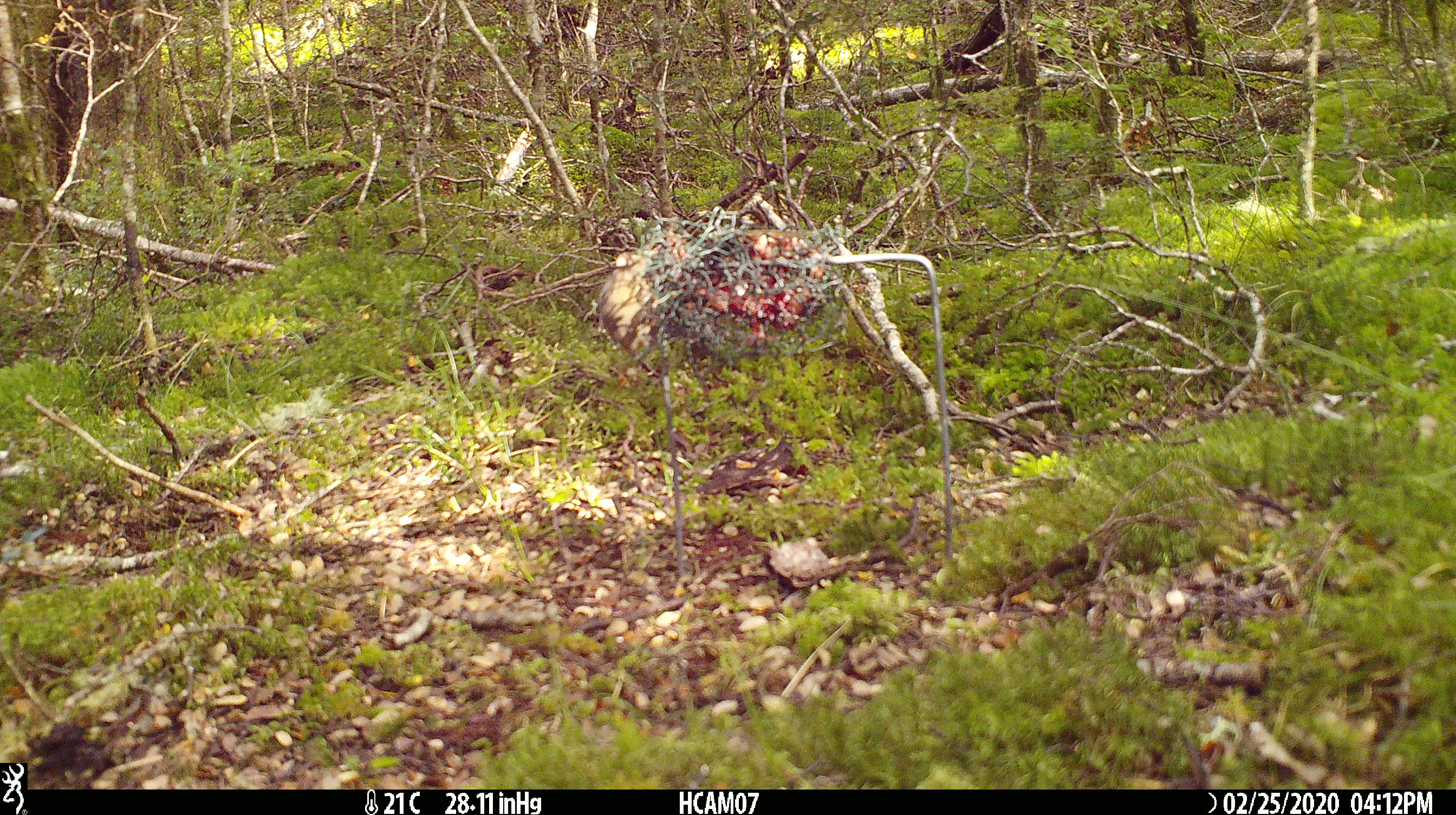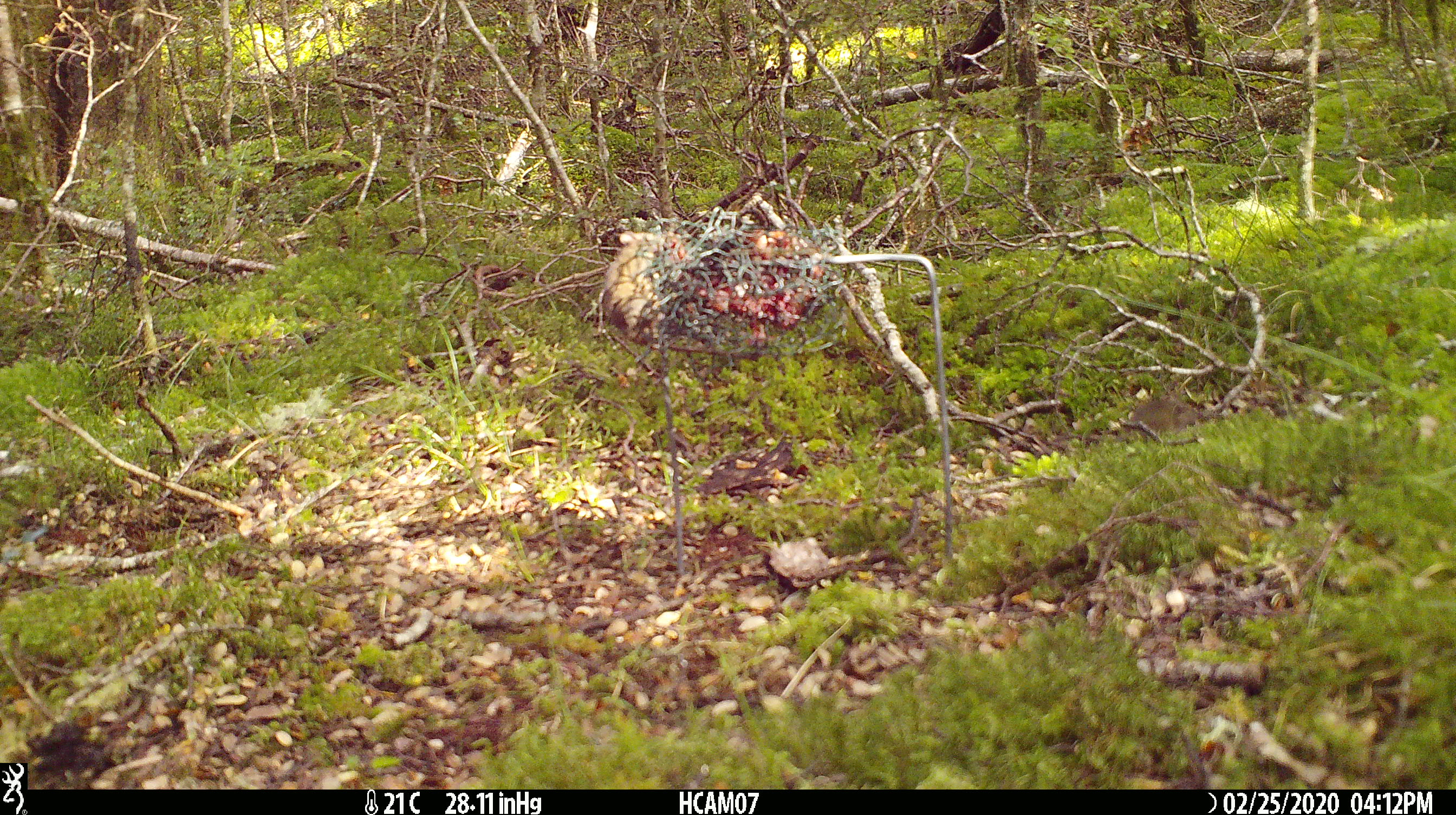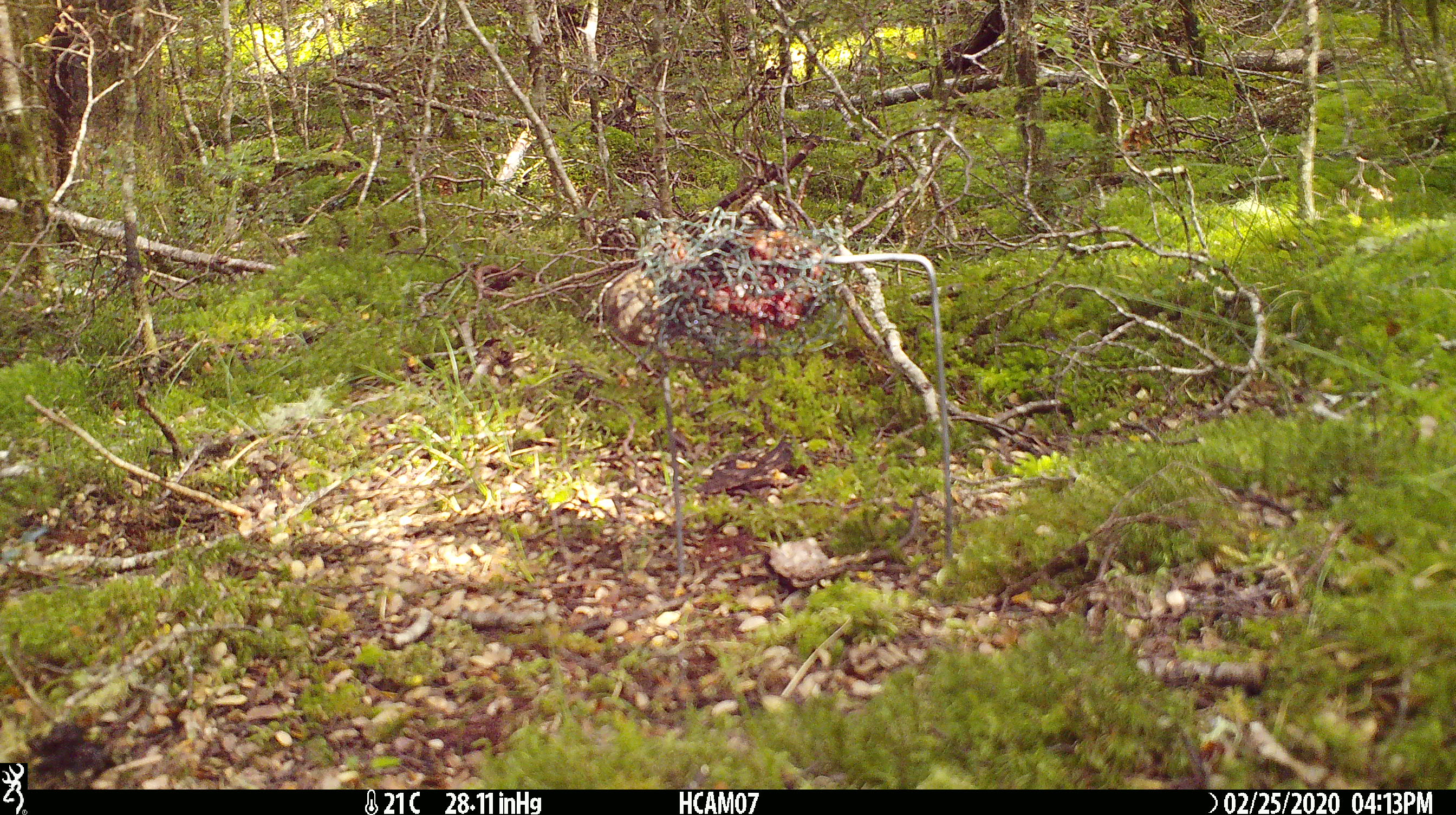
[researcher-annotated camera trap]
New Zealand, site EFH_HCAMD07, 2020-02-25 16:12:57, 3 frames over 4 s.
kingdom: Animalia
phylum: Chordata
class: Mammalia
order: Rodentia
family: Muridae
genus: Mus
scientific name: Mus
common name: mouse